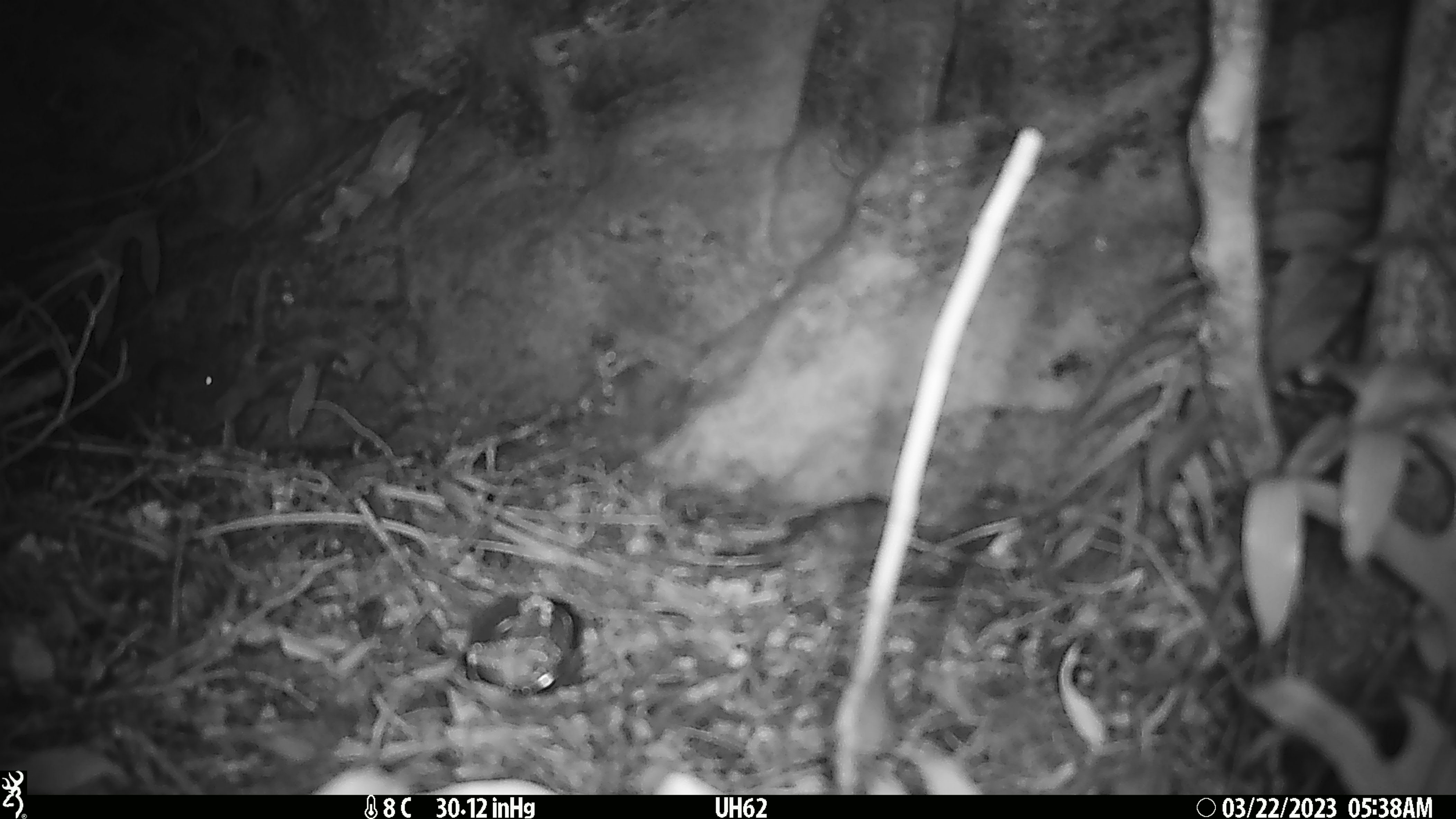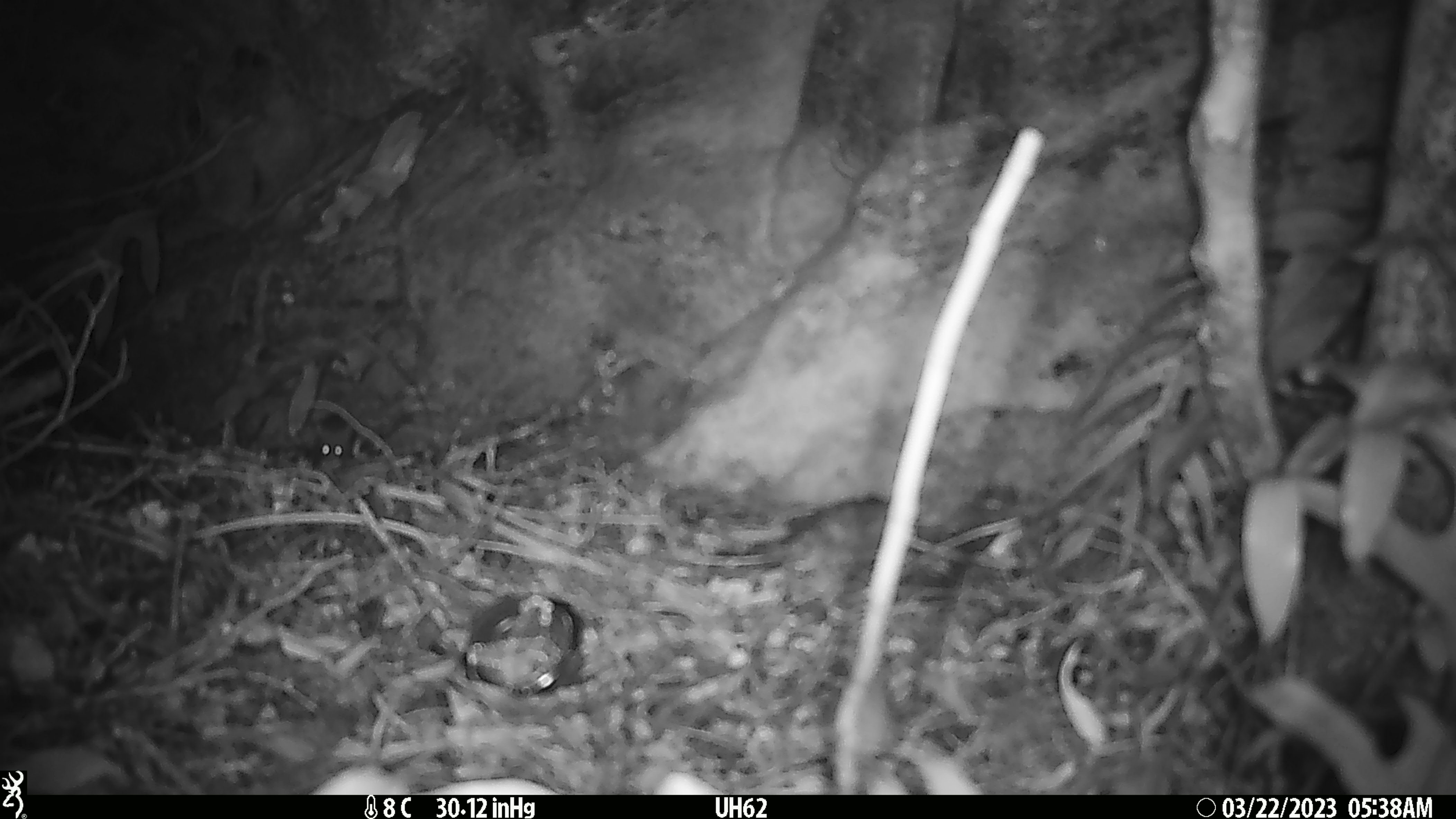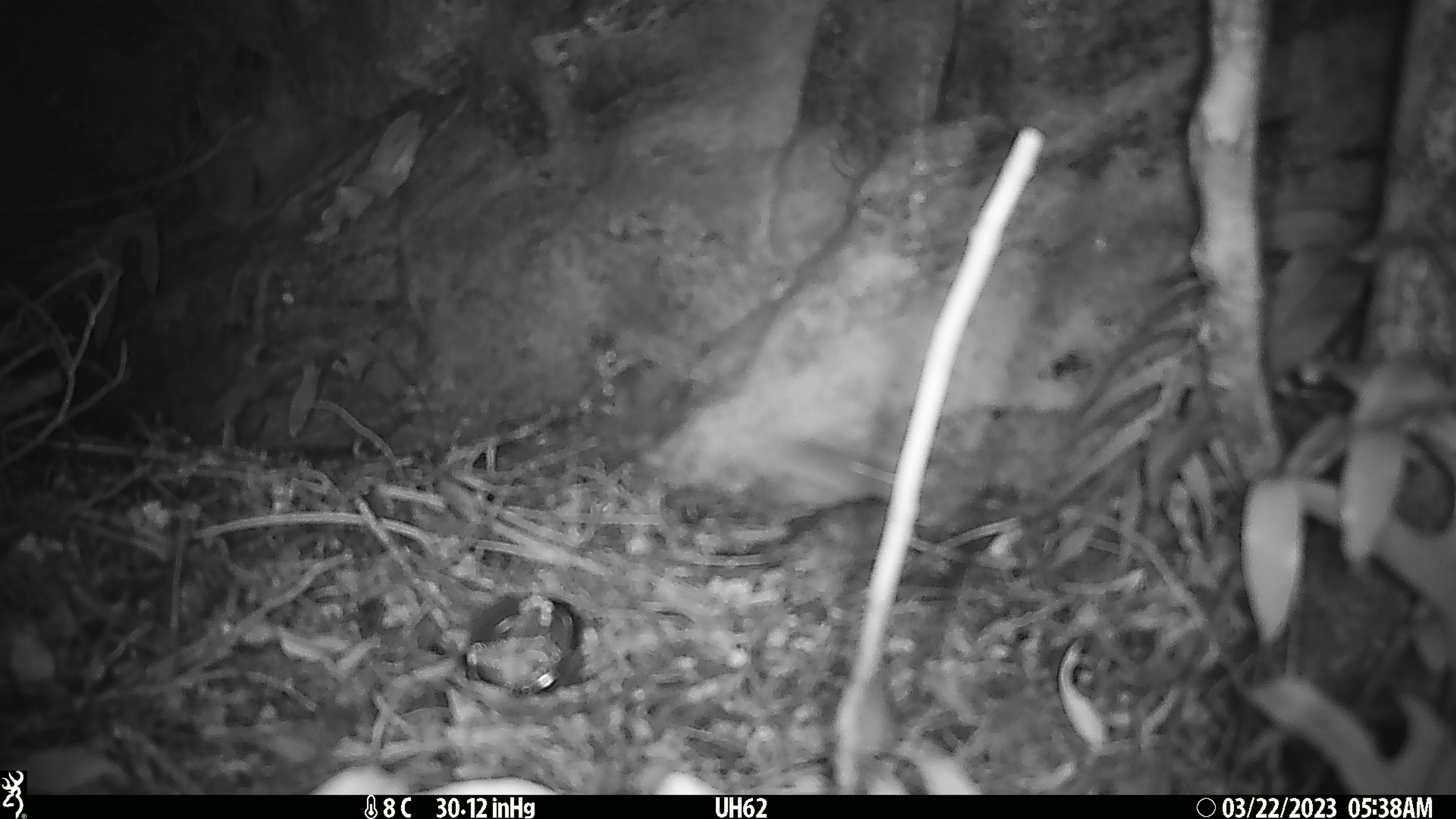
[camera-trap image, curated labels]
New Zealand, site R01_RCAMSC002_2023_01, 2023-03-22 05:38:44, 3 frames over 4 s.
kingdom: Animalia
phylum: Chordata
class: Mammalia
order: Rodentia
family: Muridae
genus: Mus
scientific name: Mus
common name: mouse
Mouse (Mus).